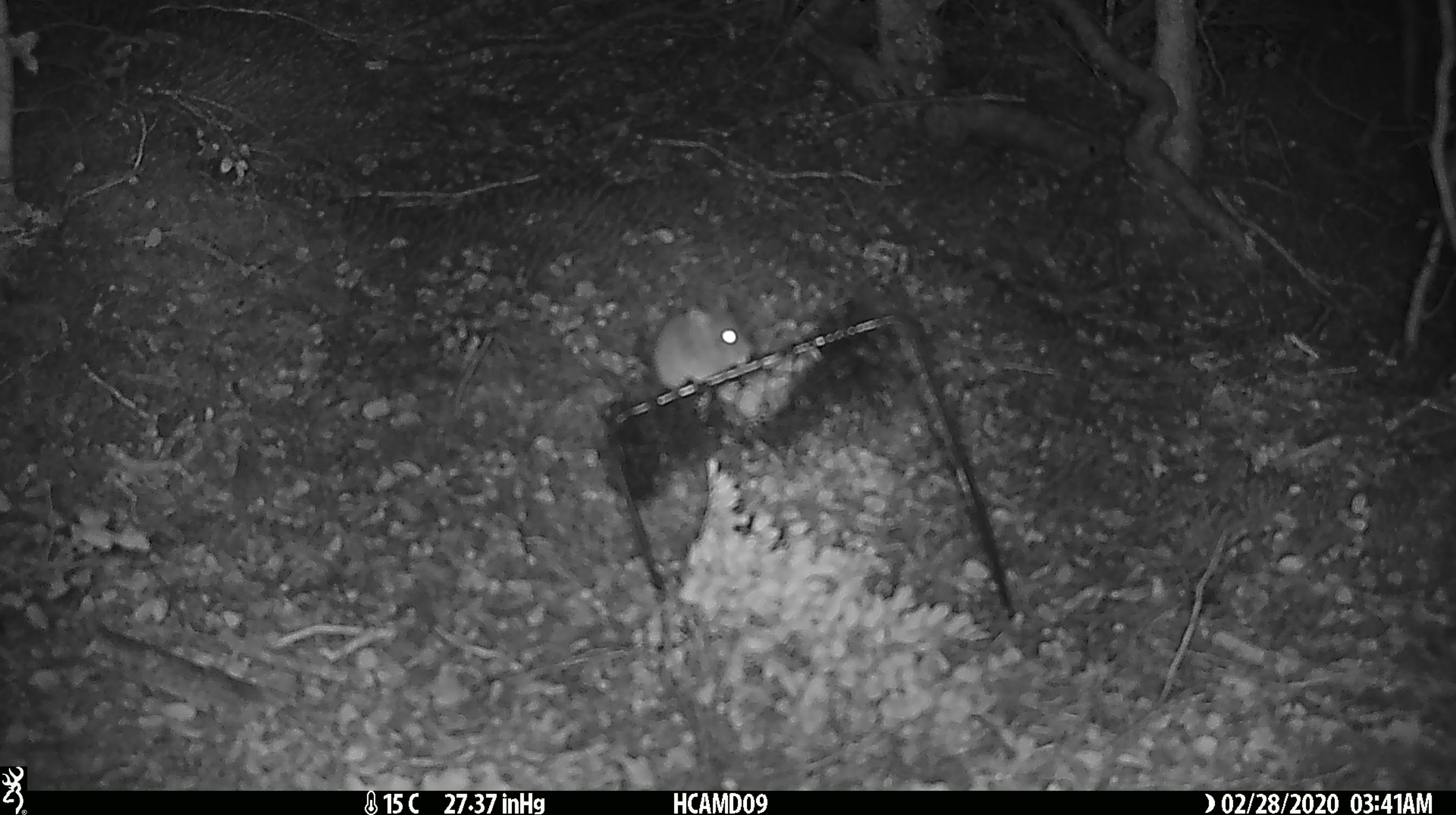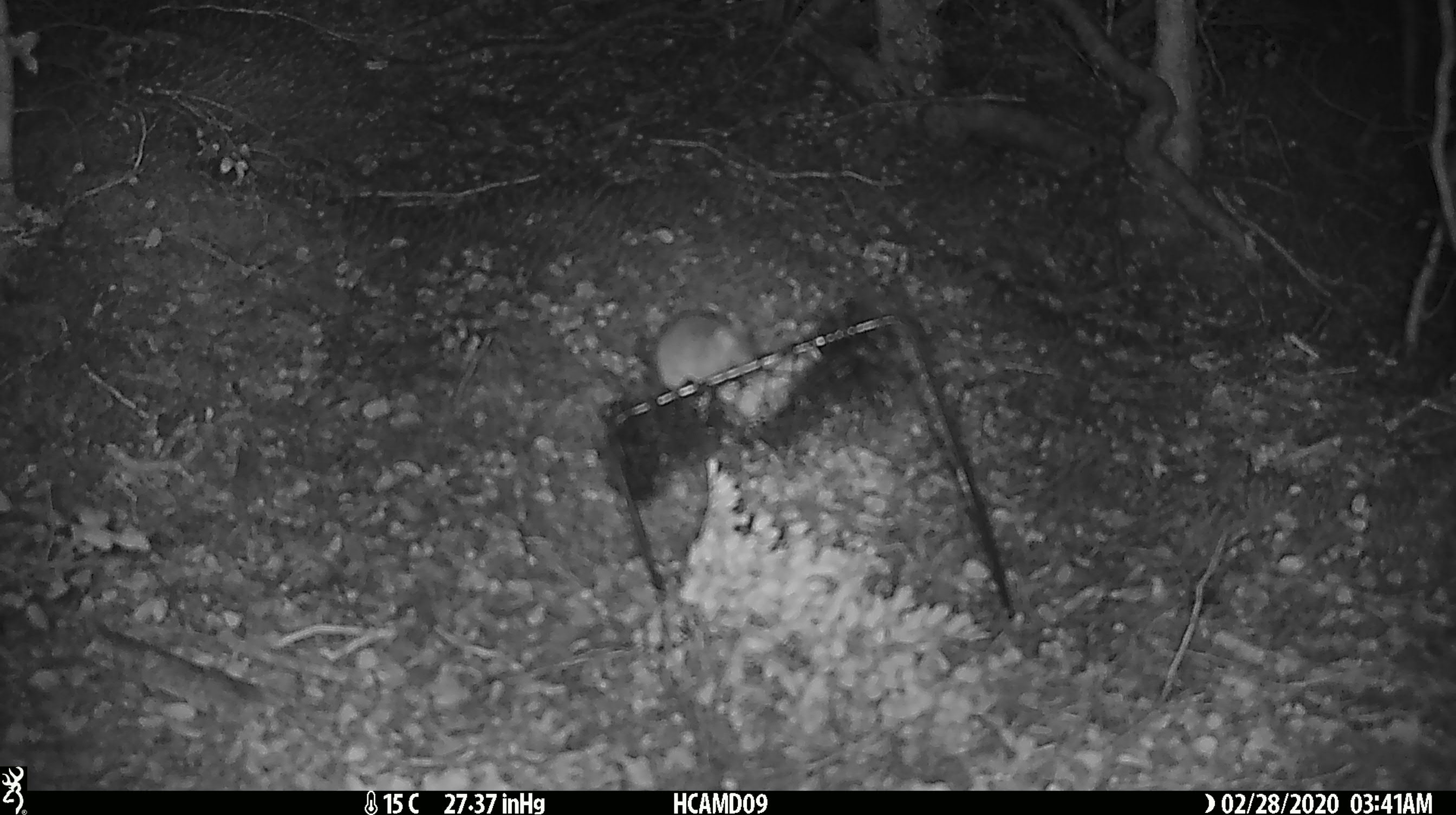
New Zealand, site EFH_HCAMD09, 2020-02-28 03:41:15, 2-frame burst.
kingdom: Animalia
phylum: Chordata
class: Mammalia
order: Rodentia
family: Muridae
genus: Mus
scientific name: Mus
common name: mouse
Mouse (Mus).